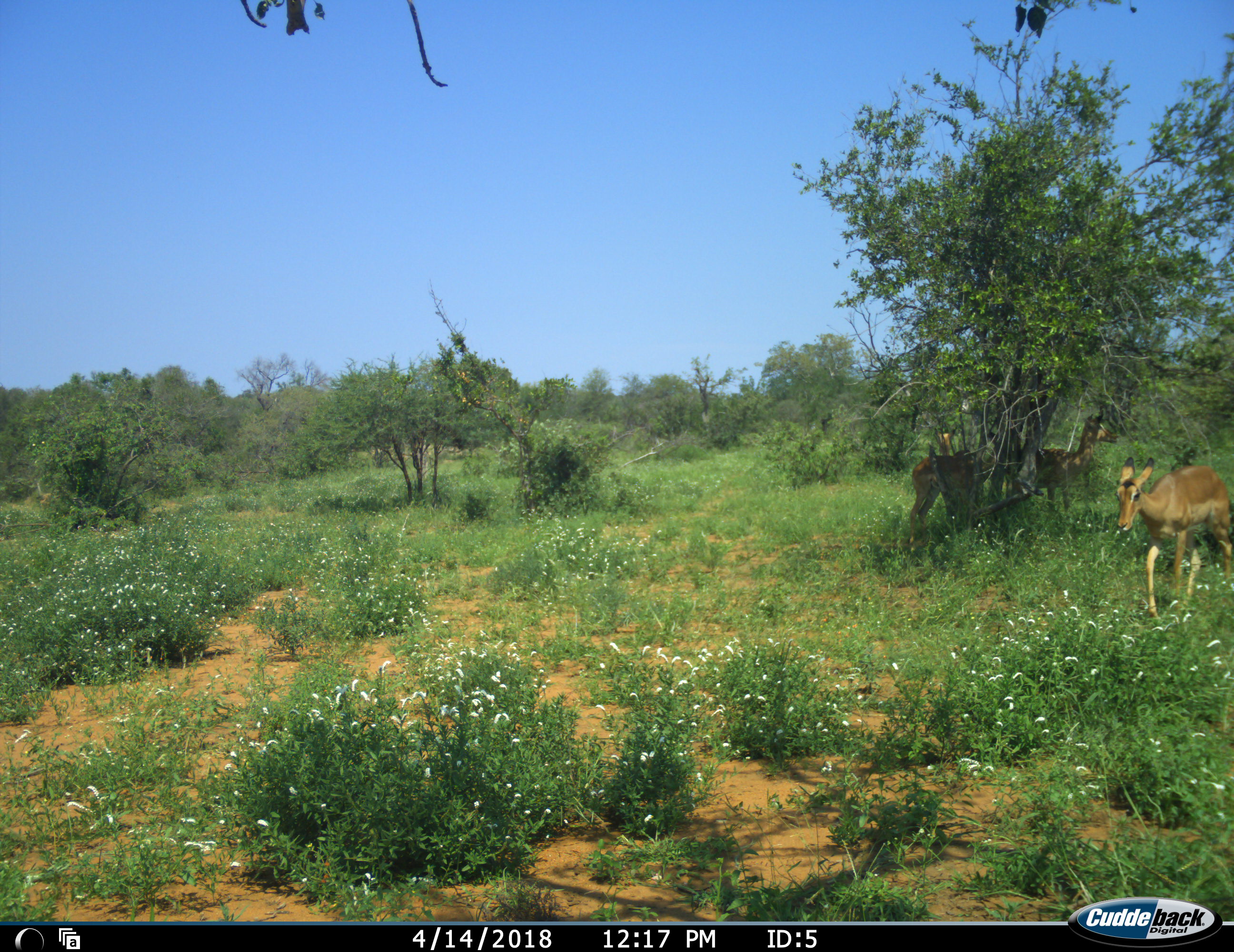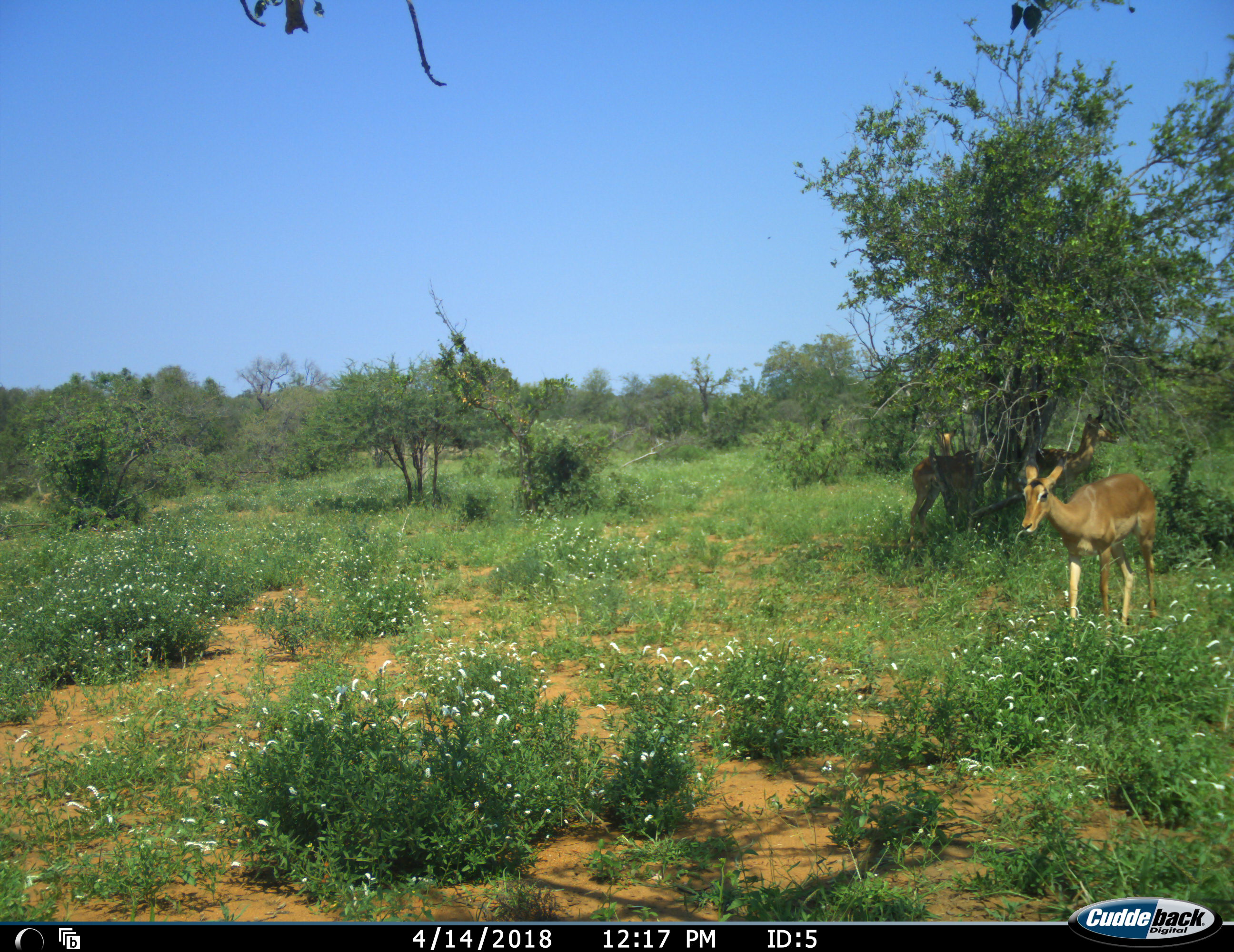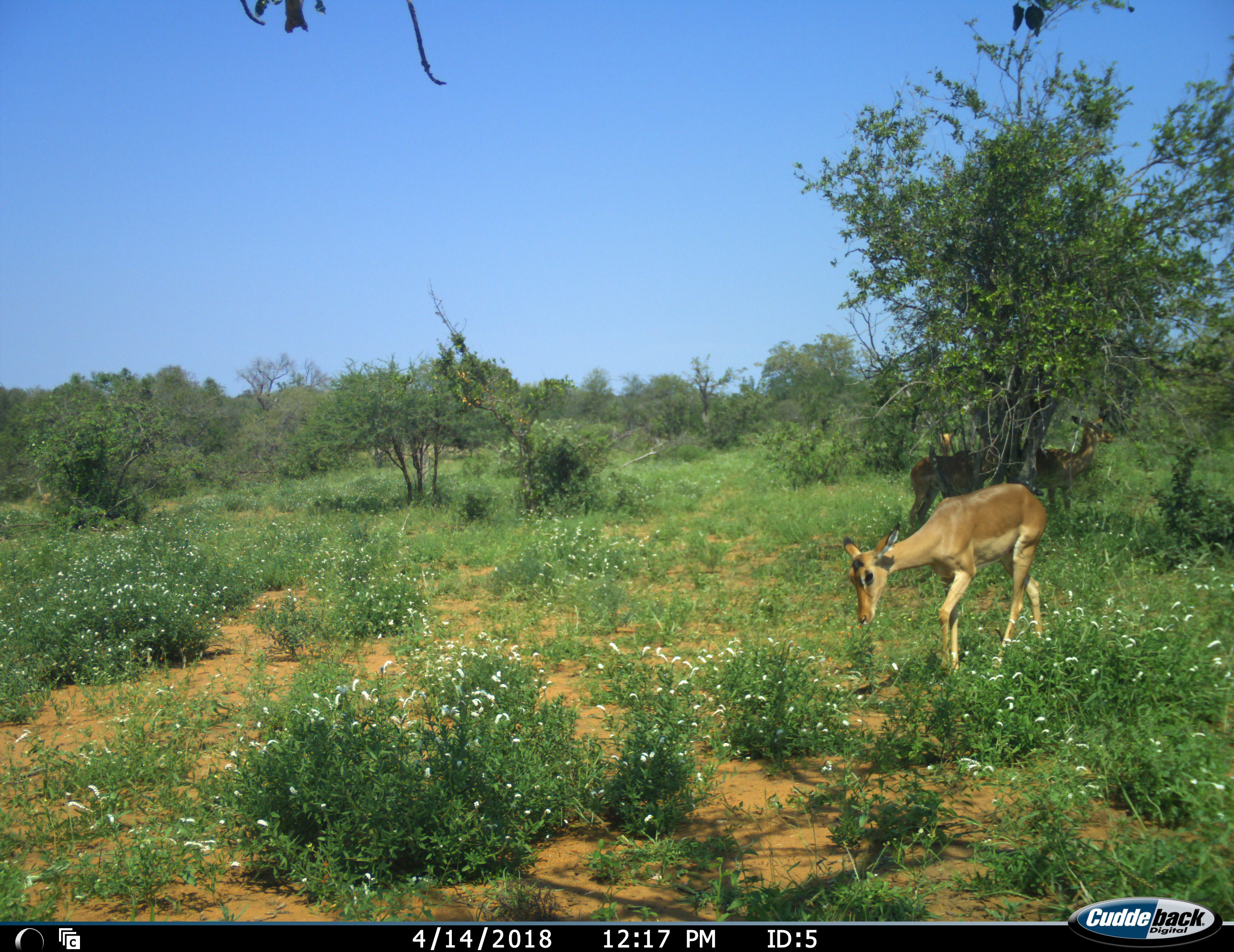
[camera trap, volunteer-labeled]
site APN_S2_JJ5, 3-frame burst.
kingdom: Animalia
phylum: Chordata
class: Mammalia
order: Artiodactyla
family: Bovidae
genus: Aepyceros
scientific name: Aepyceros melampus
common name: impala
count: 4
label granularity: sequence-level